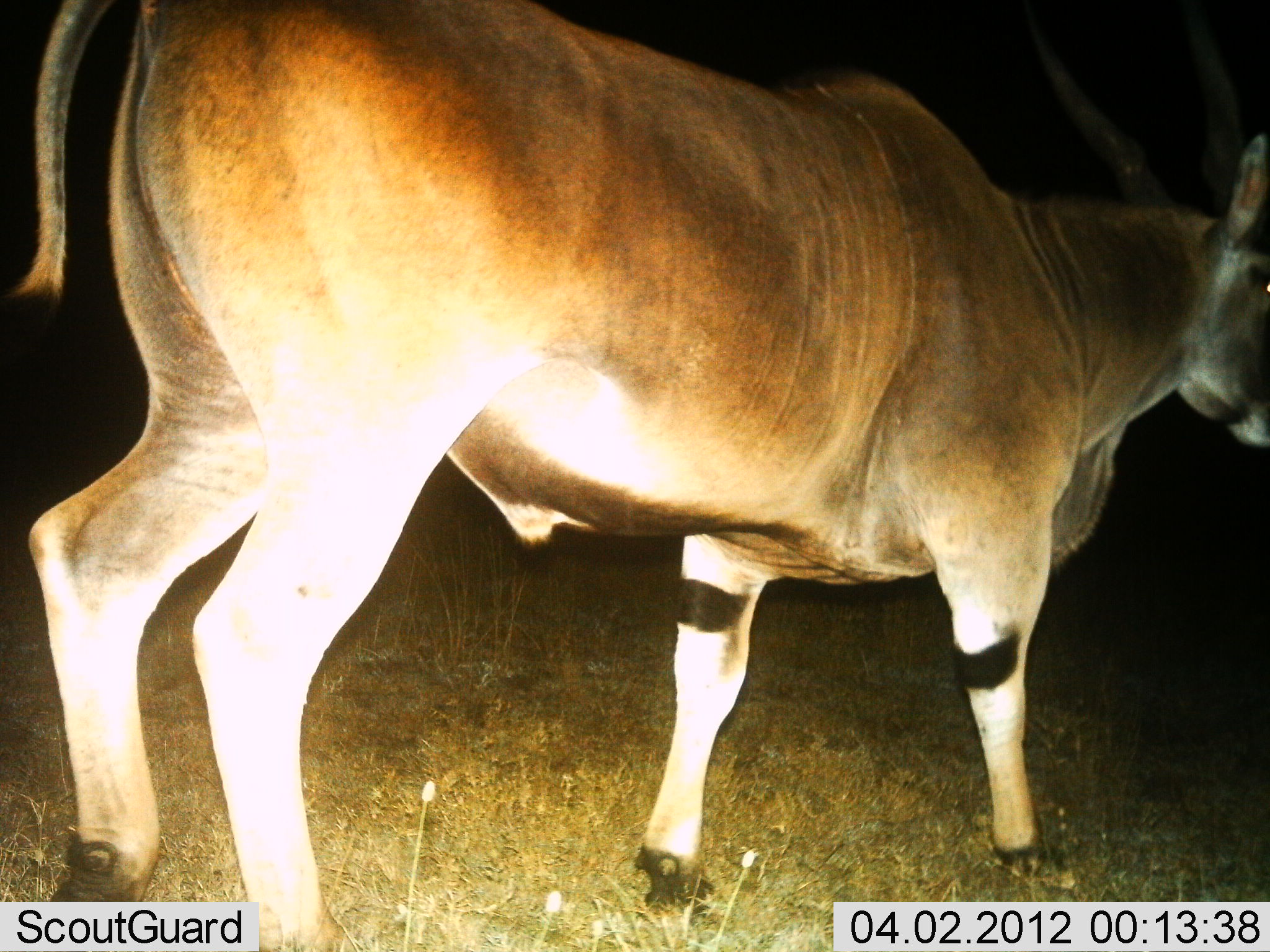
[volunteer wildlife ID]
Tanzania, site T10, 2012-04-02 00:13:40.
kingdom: Animalia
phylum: Chordata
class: Mammalia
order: Artiodactyla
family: Bovidae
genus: Tragelaphus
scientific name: Tragelaphus oryx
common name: eland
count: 1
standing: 21%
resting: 0%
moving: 79%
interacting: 0%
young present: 0%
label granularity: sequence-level